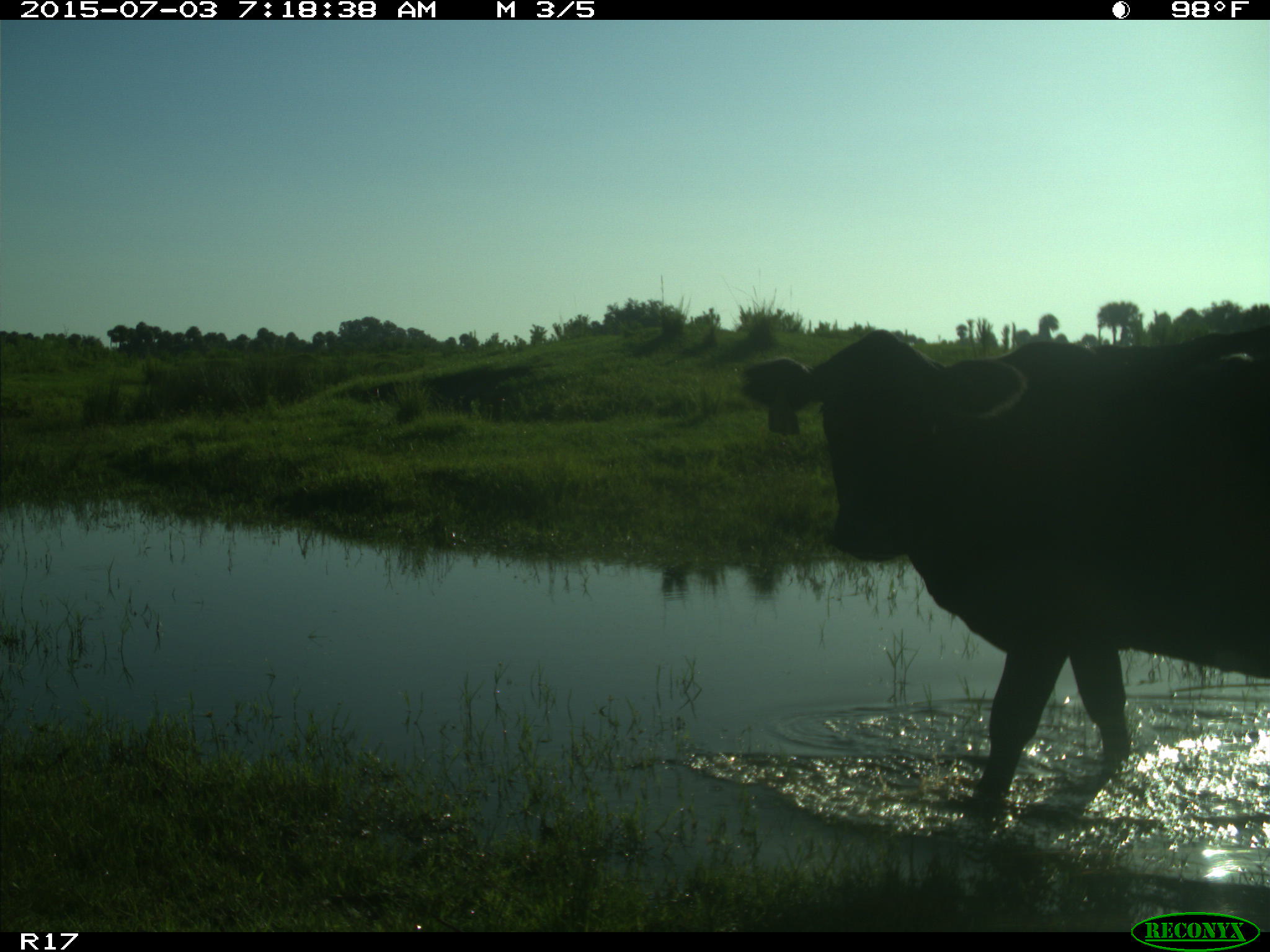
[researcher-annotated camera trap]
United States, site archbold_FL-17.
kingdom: Animalia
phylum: Chordata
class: Mammalia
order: Artiodactyla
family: Bovidae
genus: Bos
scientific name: Bos taurus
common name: domestic cow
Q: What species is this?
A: Bos taurus (domestic cow).